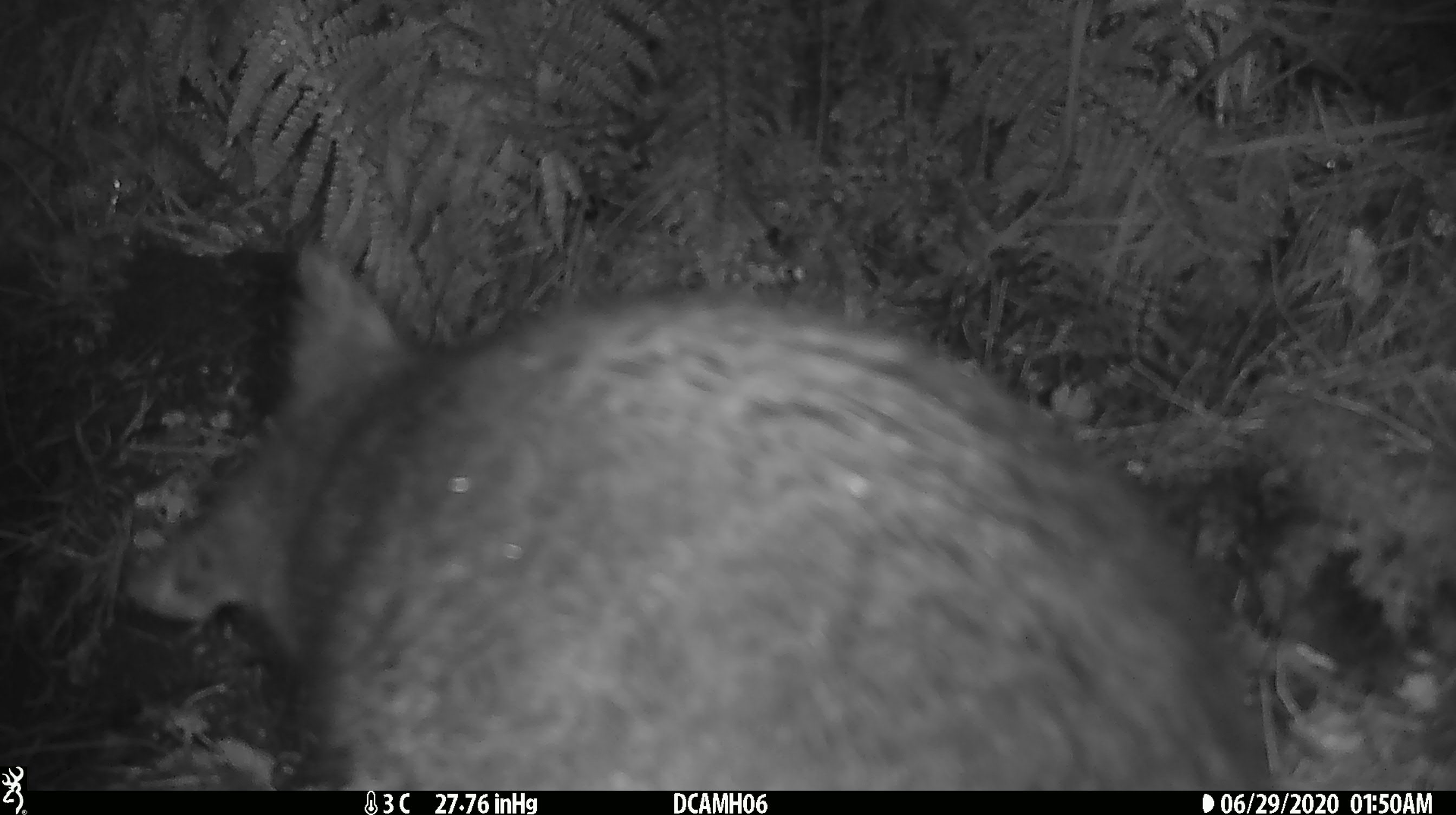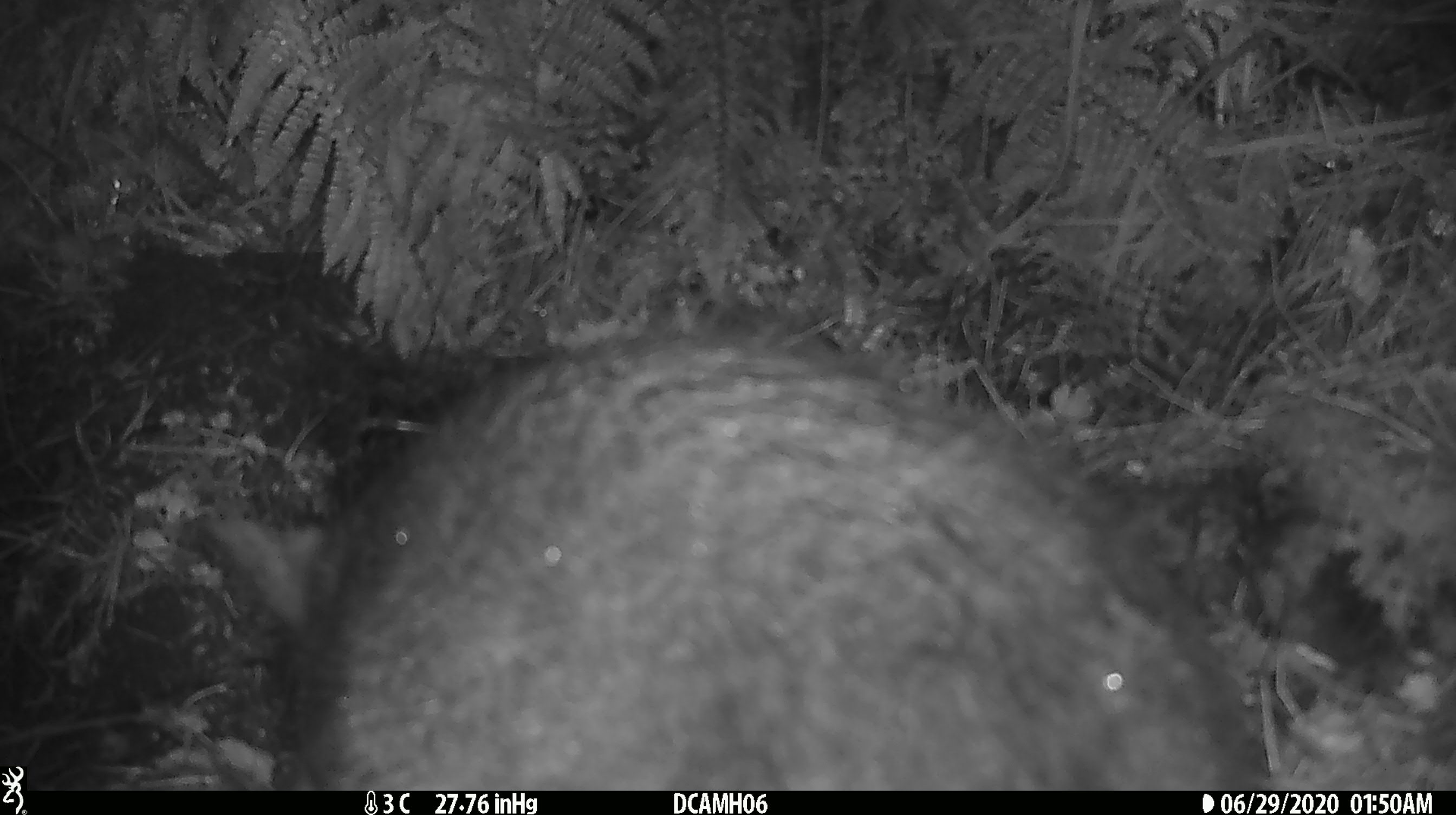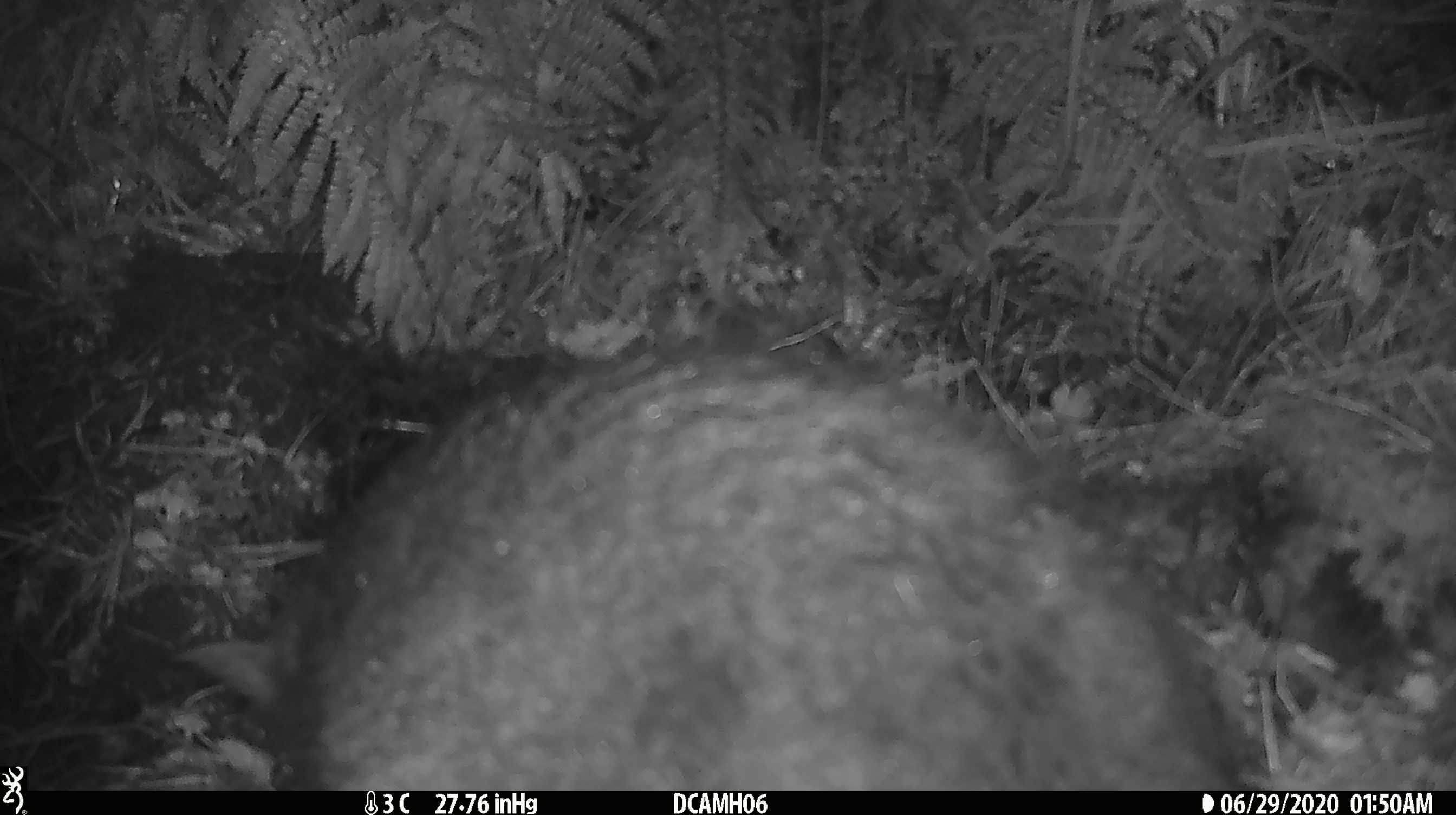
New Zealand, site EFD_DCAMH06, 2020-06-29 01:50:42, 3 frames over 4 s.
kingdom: Animalia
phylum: Chordata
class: Mammalia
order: Diprotodontia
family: Phalangeridae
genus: Trichosurus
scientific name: Trichosurus vulpecula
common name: common brushtail possum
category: possum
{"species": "possum (common brushtail possum) (Trichosurus vulpecula)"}